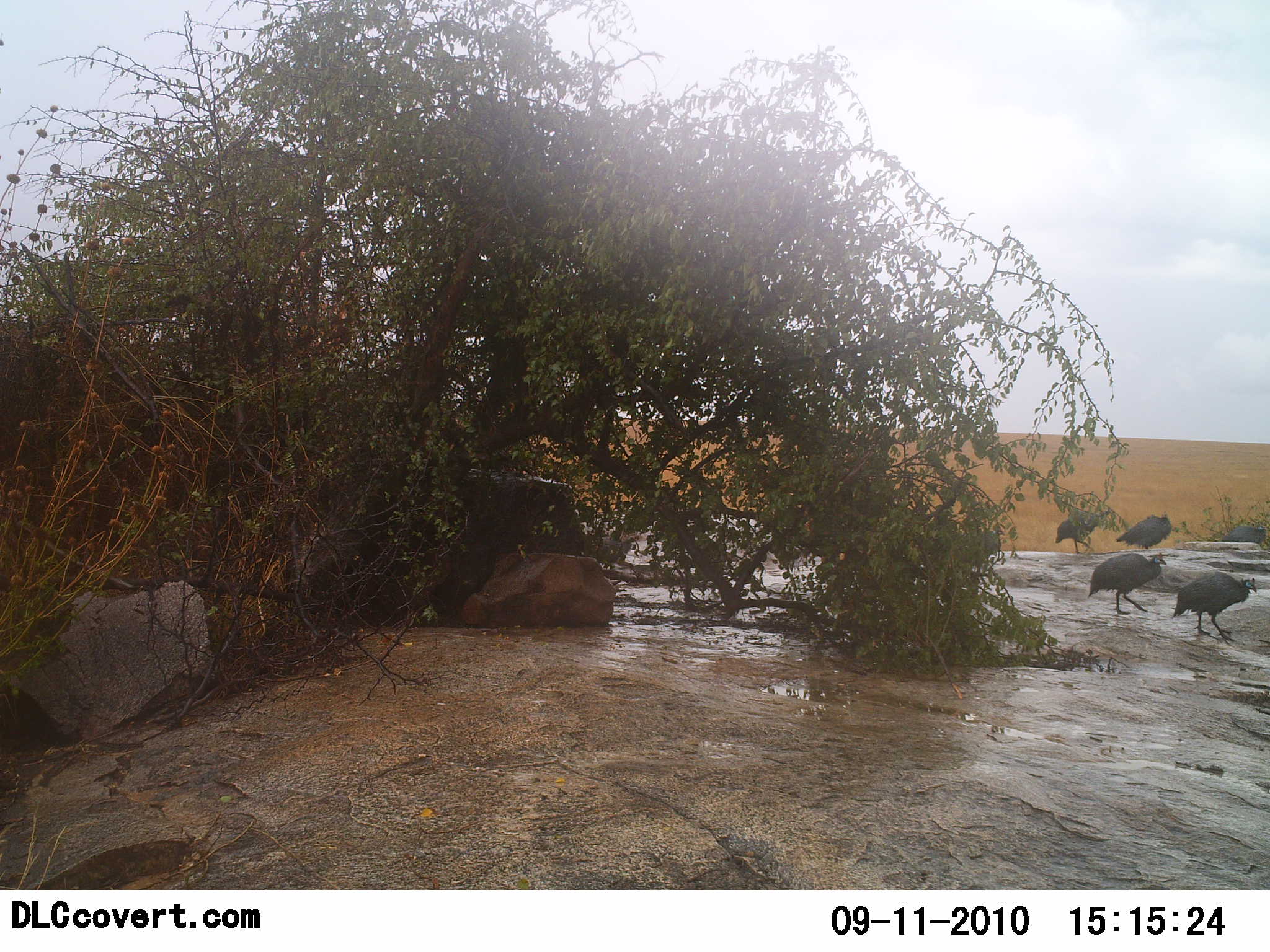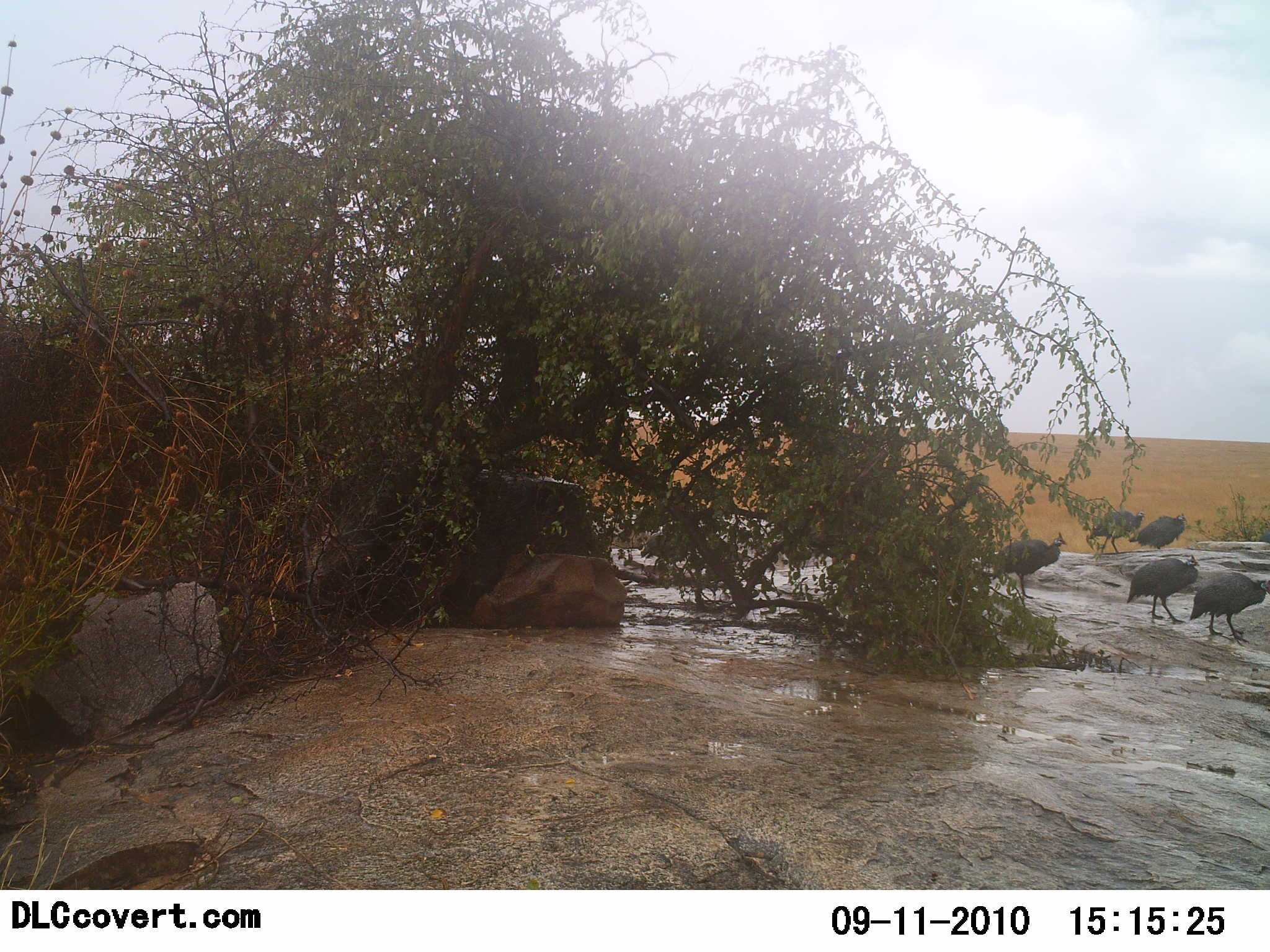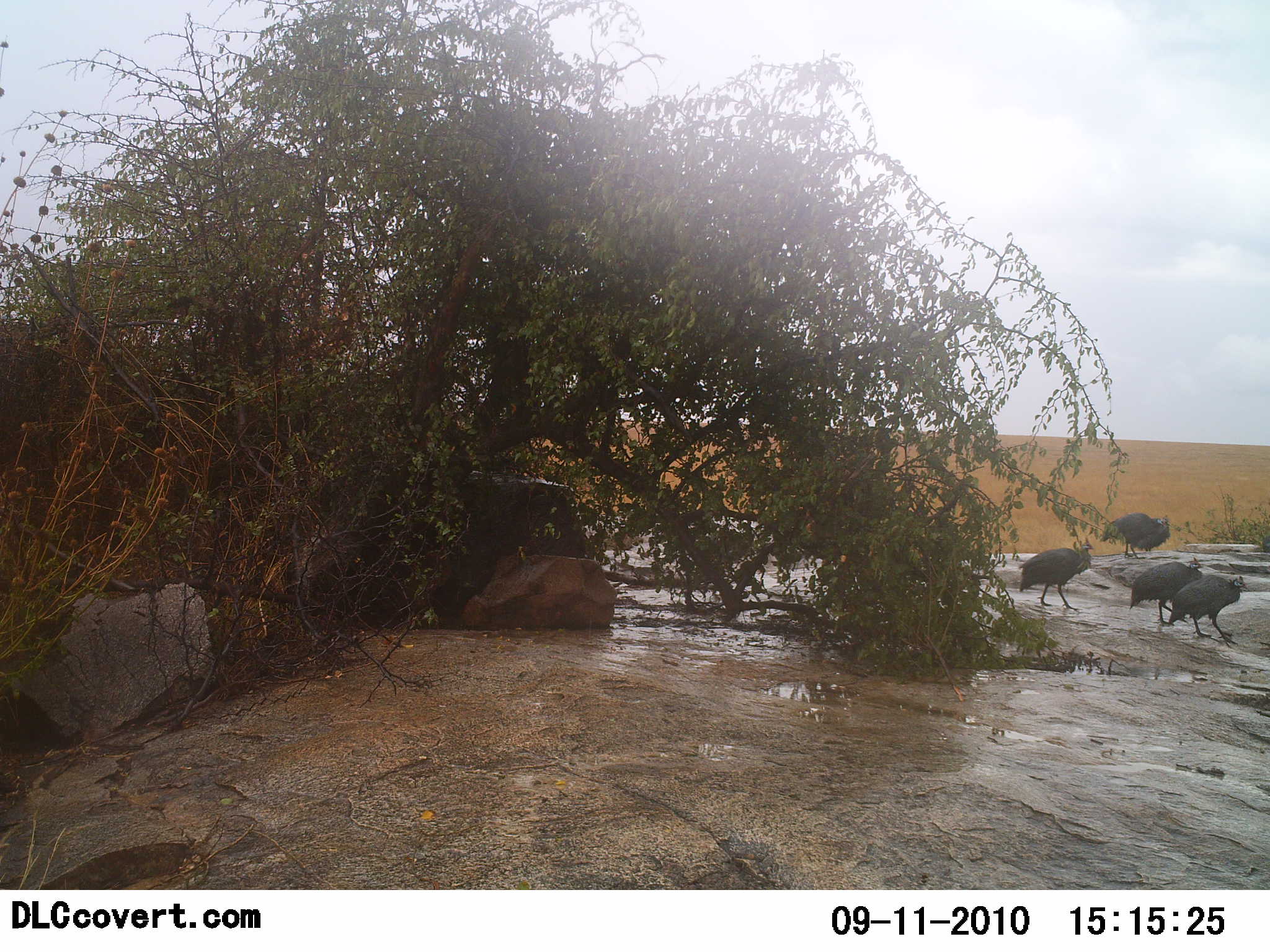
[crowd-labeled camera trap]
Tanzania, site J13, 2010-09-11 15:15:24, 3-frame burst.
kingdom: Animalia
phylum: Chordata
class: Aves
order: Galliformes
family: Numididae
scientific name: Numididae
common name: guinea fowl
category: guineafowl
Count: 6.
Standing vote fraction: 23%.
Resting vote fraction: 0%.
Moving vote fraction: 100%.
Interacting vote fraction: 0%.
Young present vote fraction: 0%.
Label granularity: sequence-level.